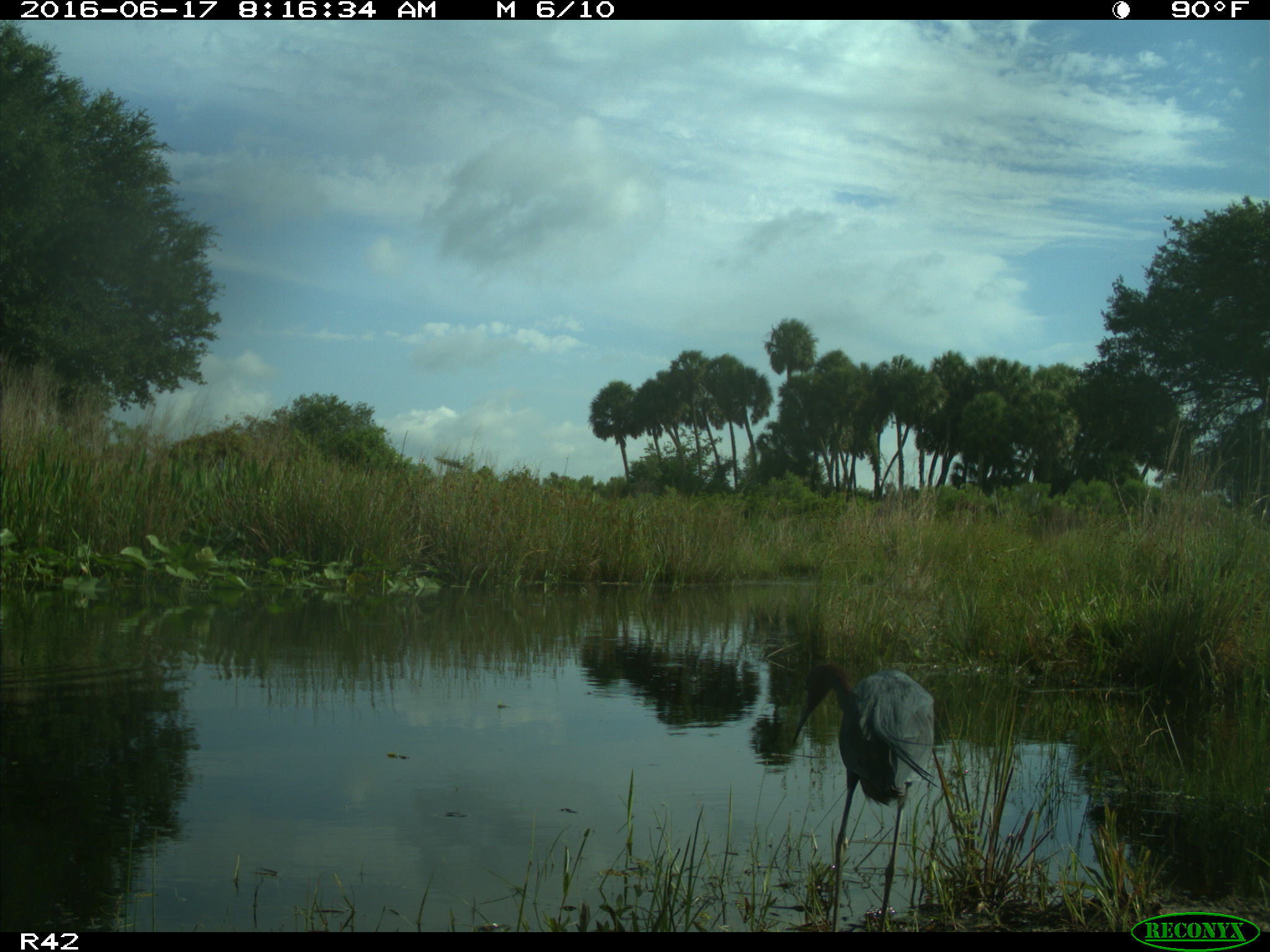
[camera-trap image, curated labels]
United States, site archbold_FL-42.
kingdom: Animalia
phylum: Chordata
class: Mammalia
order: Artiodactyla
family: Bovidae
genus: Bos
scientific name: Bos taurus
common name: domestic cow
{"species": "Bos taurus (domestic cow)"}